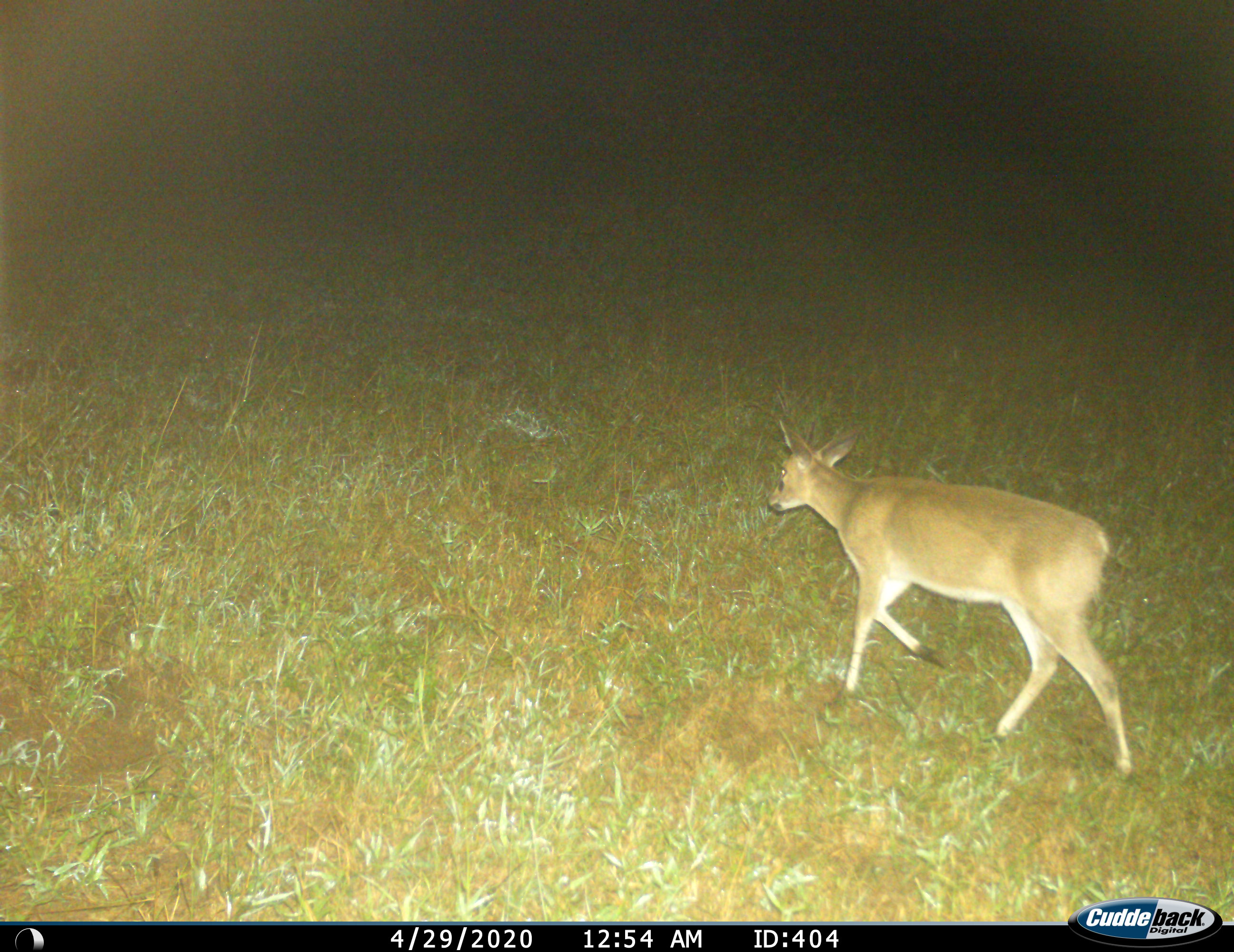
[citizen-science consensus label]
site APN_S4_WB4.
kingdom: Animalia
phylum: Chordata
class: Mammalia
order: Artiodactyla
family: Bovidae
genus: Sylvicapra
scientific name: Sylvicapra grimmia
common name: common duiker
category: duikercommongrey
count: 1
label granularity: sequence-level